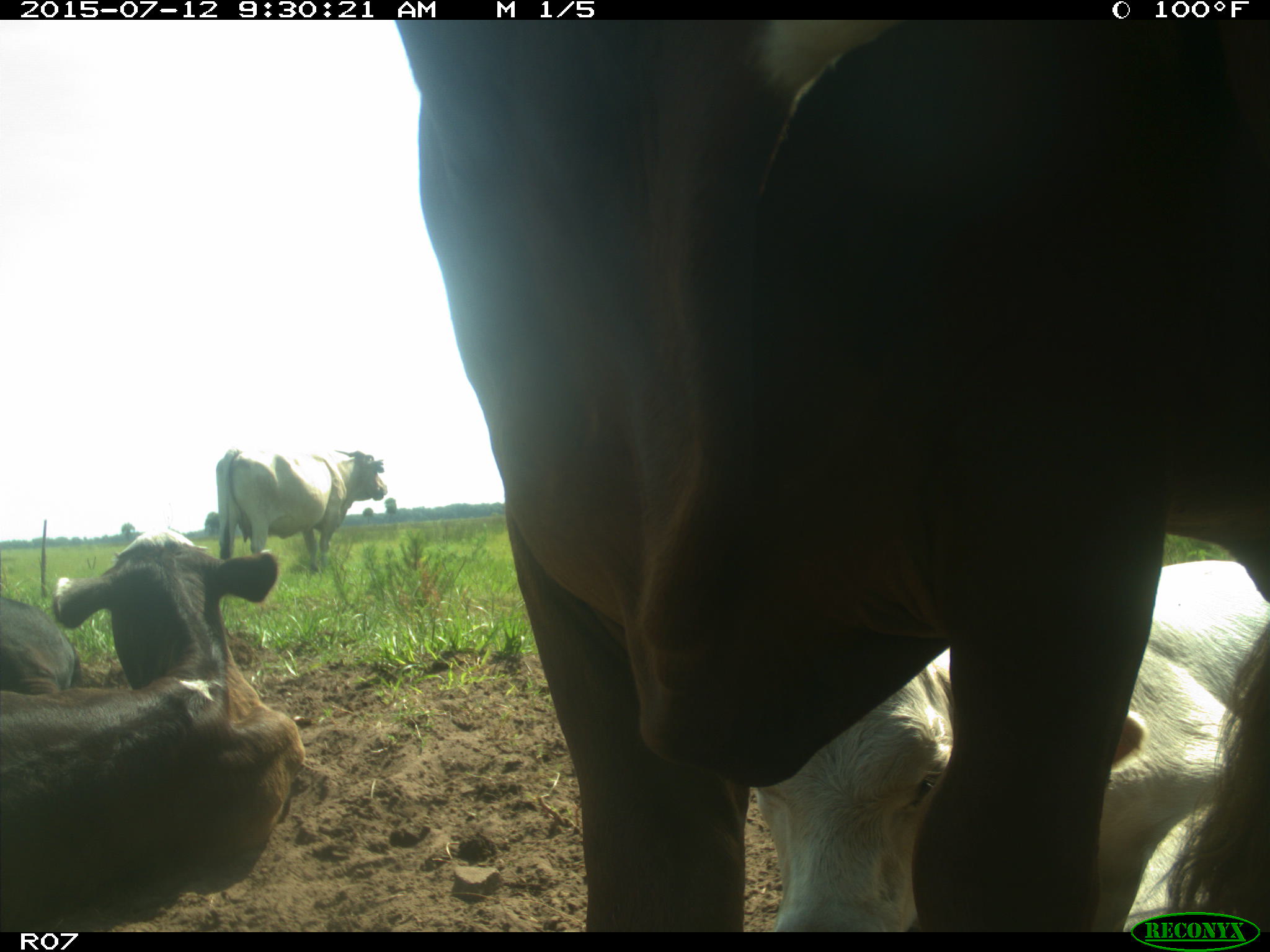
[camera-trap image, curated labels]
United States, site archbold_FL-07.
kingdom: Animalia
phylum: Chordata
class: Mammalia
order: Artiodactyla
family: Bovidae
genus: Bos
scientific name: Bos taurus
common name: domestic cow